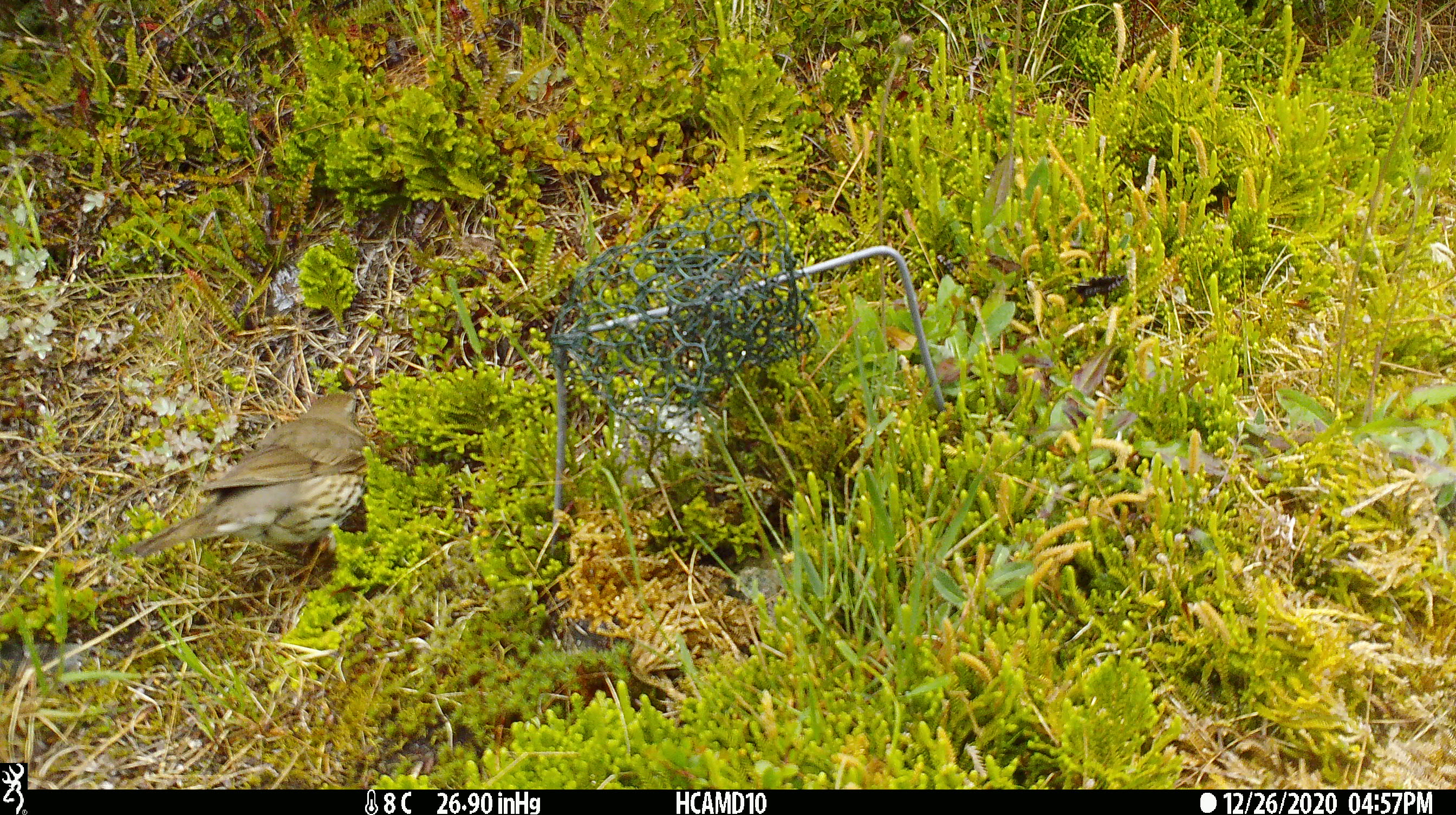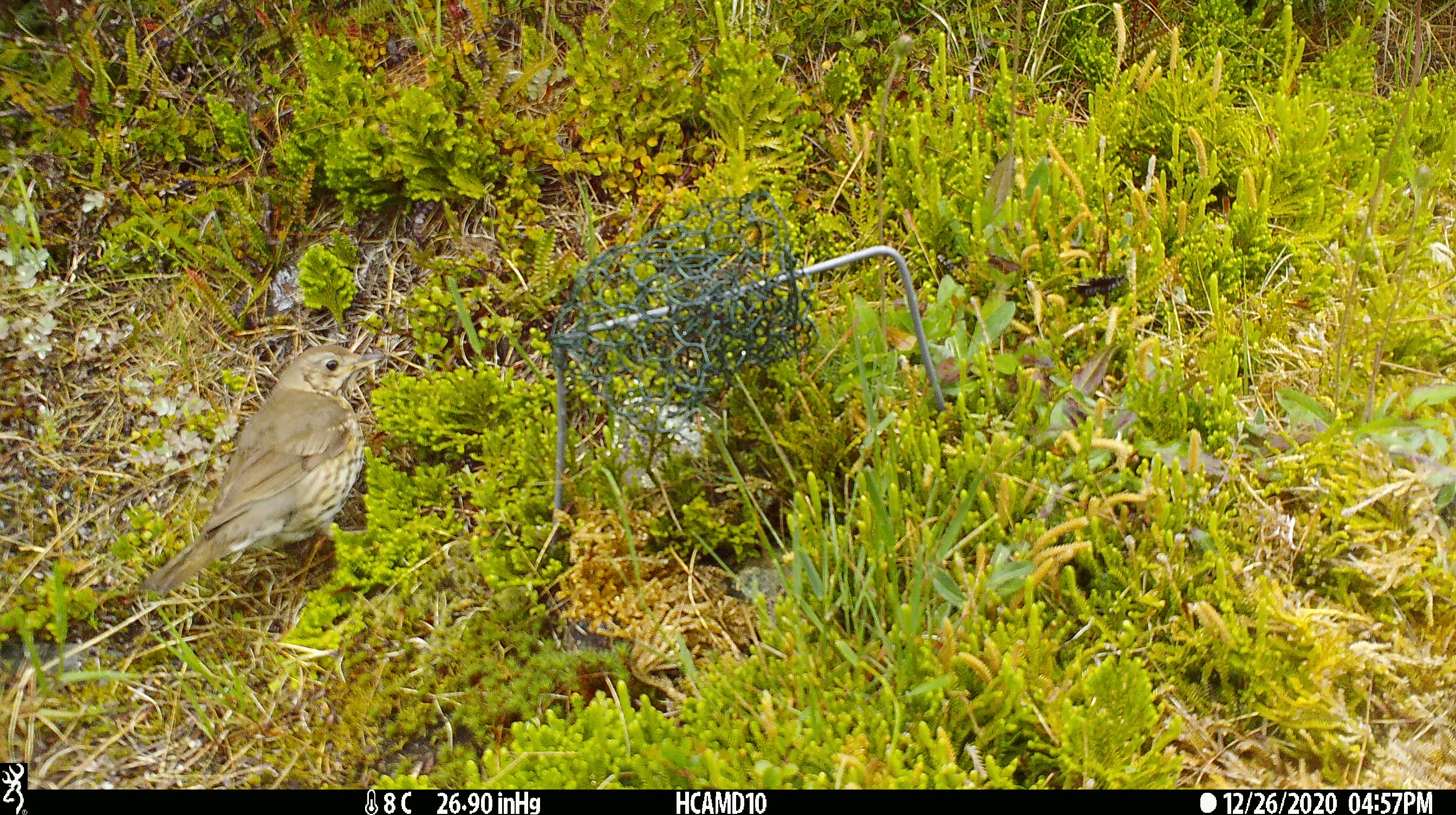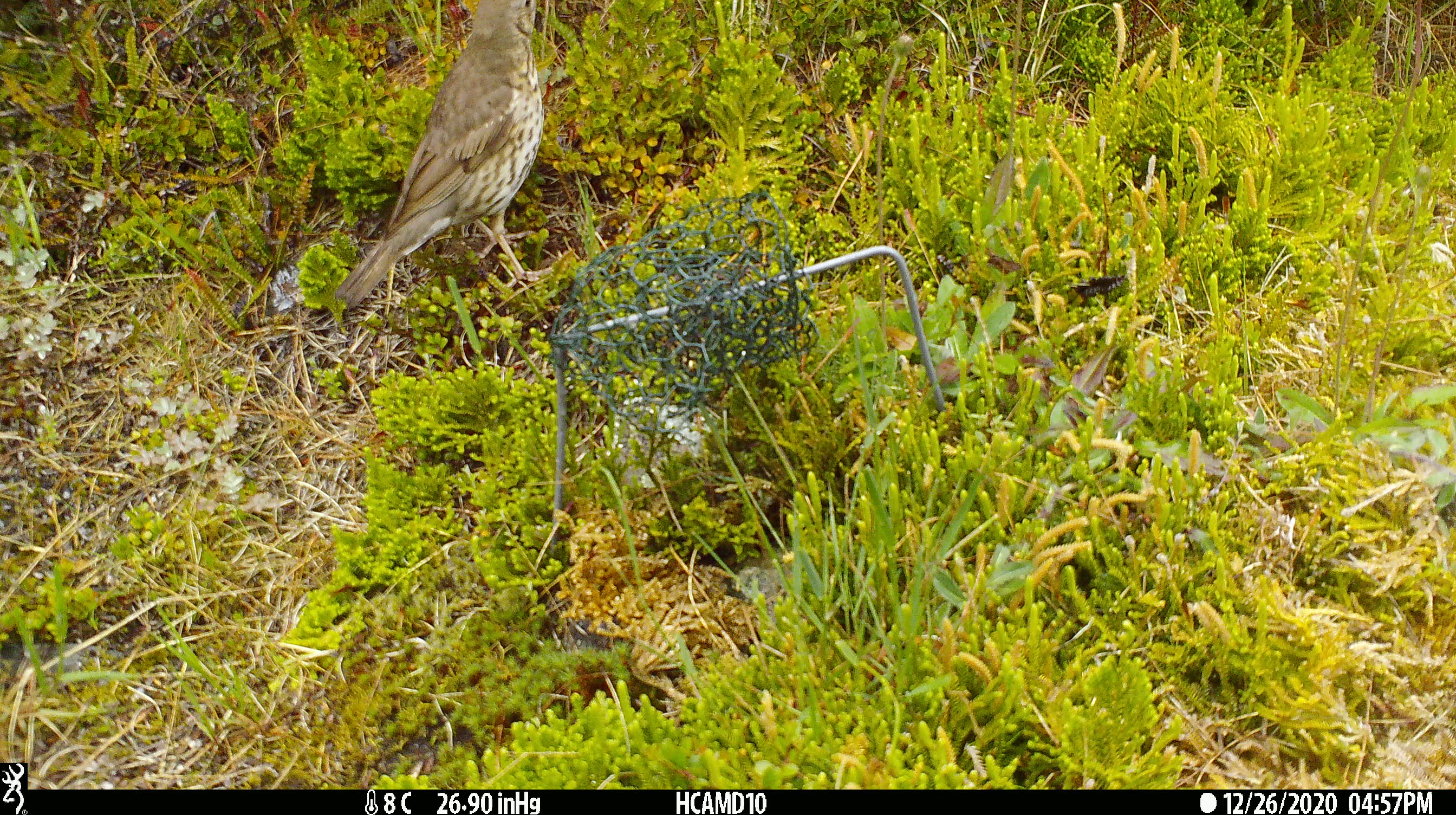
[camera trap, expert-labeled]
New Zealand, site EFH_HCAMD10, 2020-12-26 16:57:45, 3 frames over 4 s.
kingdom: Animalia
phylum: Chordata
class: Aves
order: Passeriformes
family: Turdidae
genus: Turdus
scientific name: Turdus philomelos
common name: song thrush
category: thrush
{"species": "thrush (song thrush) (Turdus philomelos)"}